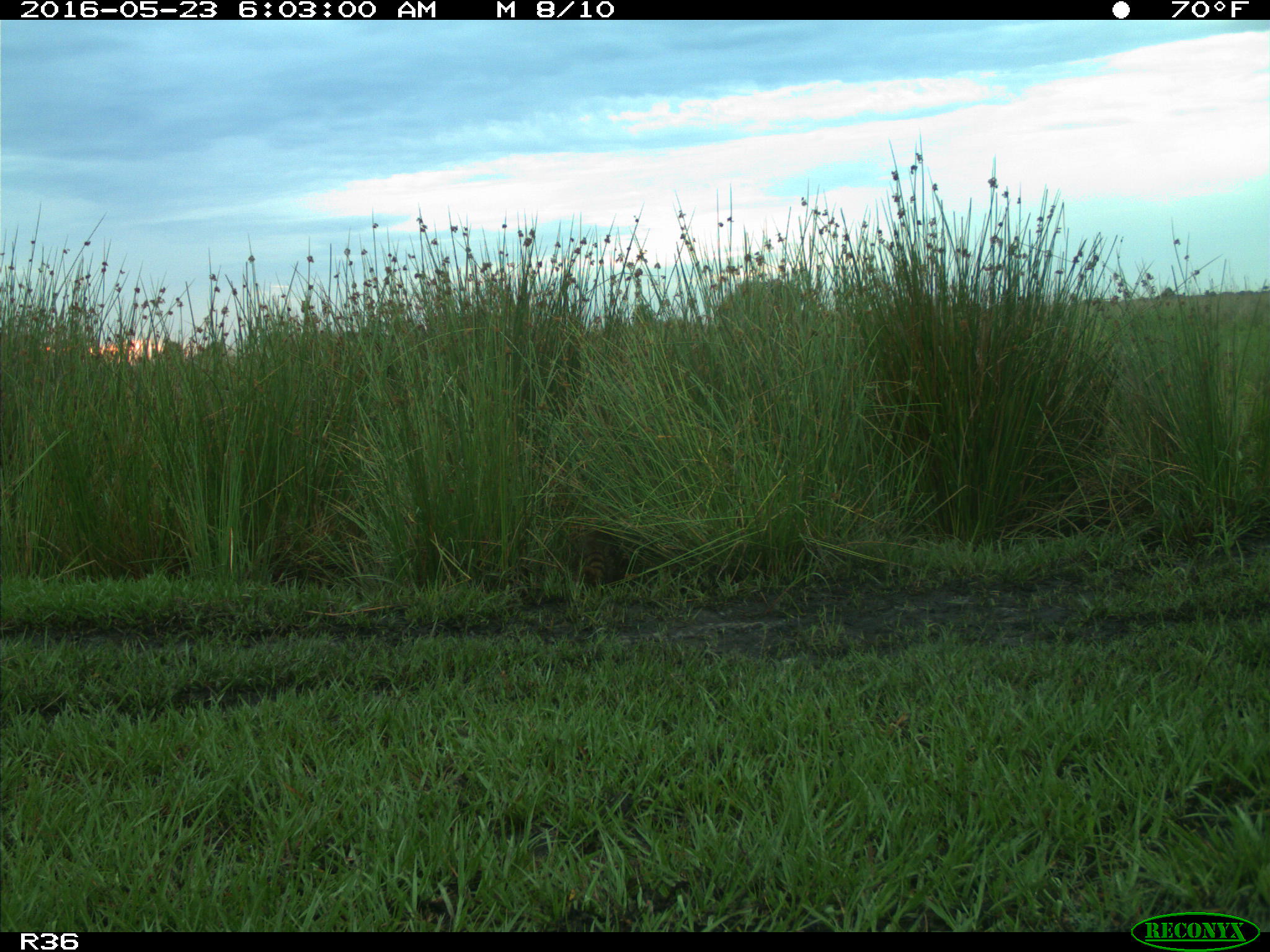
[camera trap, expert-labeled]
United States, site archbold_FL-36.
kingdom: Animalia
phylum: Chordata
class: Mammalia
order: Carnivora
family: Procyonidae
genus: Procyon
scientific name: Procyon lotor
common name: common raccoon